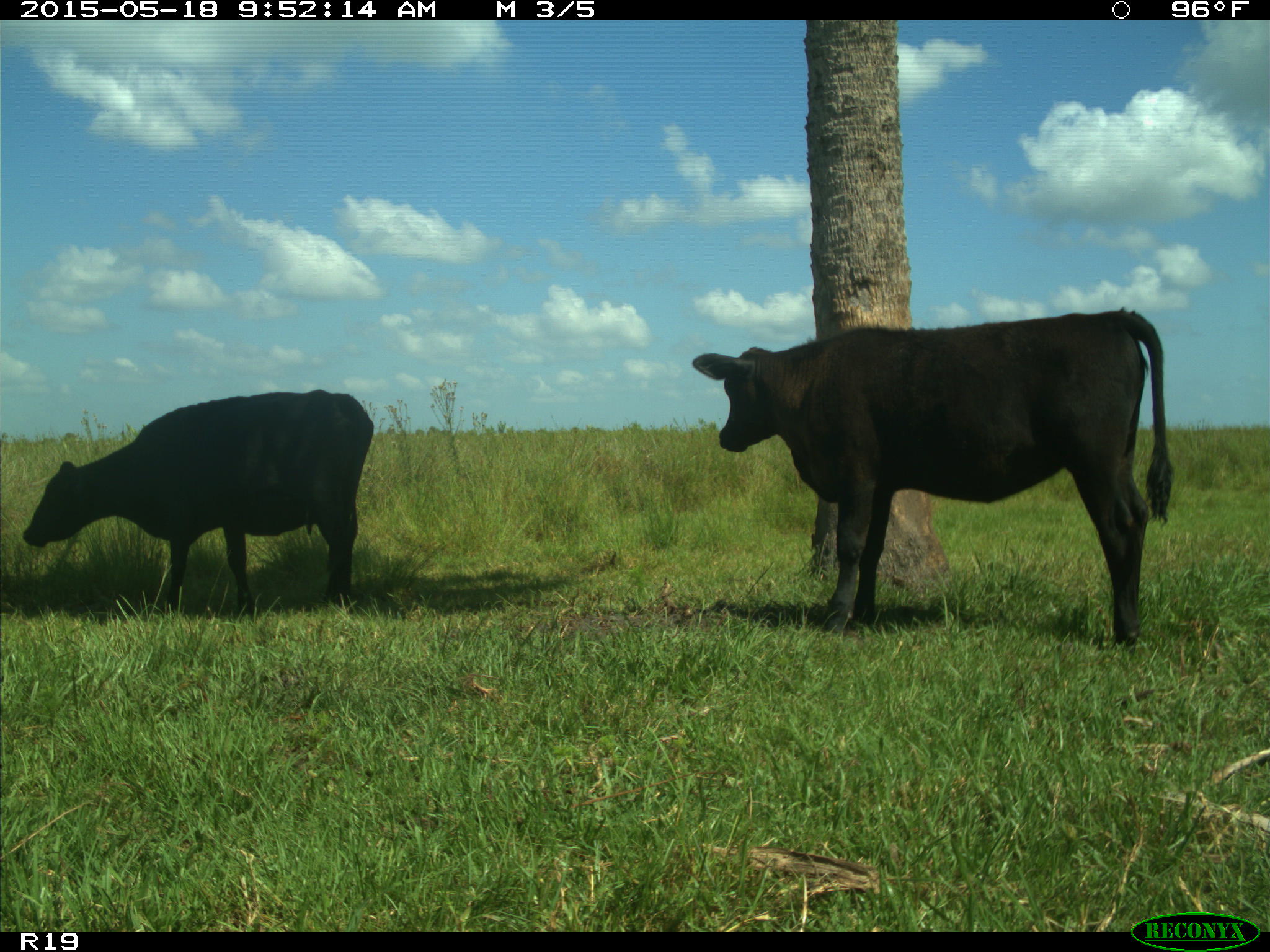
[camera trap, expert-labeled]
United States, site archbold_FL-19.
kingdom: Animalia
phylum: Chordata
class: Mammalia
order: Artiodactyla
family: Bovidae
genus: Bos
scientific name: Bos taurus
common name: domestic cow